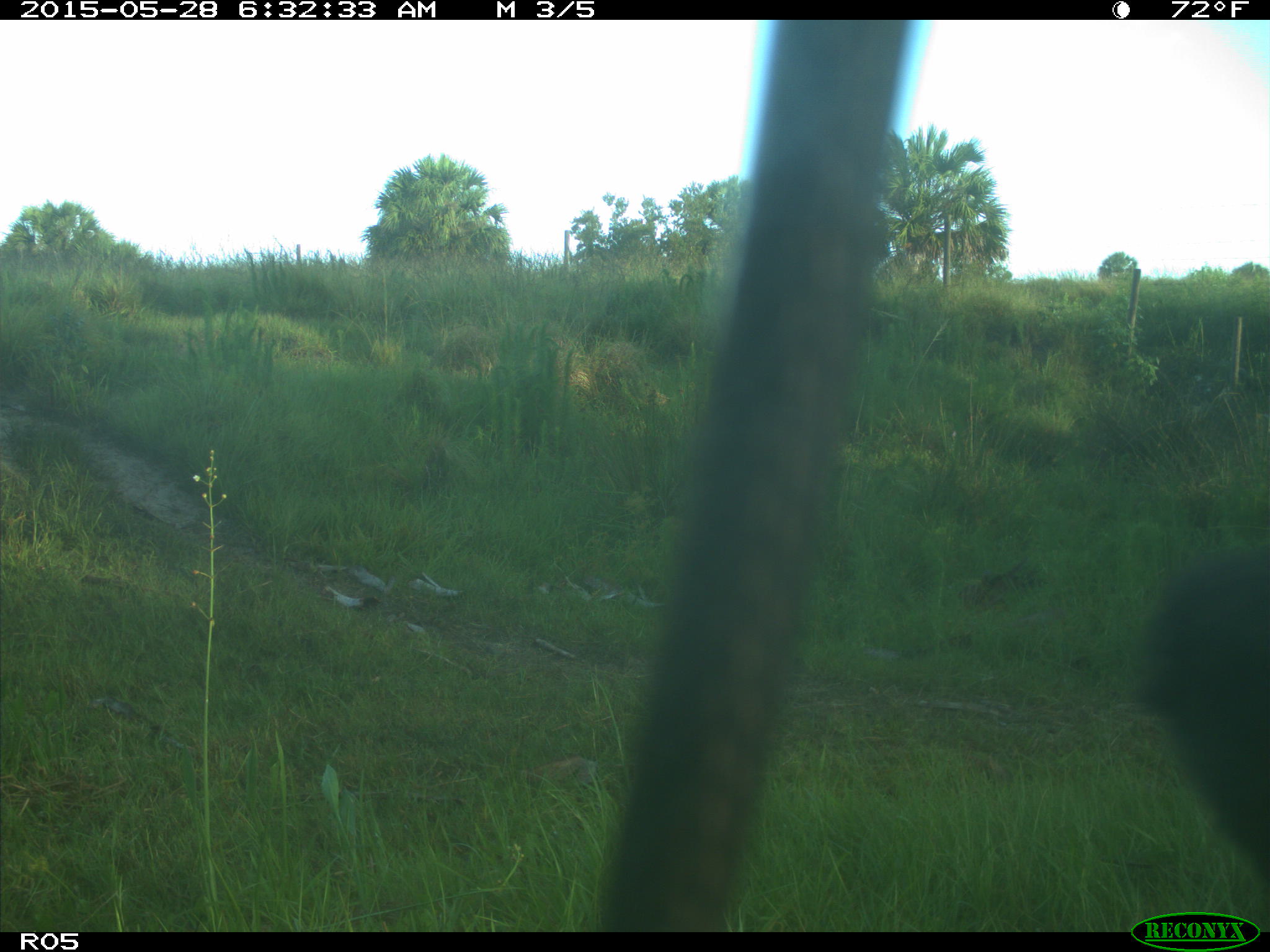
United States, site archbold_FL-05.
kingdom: Animalia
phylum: Chordata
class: Mammalia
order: Artiodactyla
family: Bovidae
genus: Bos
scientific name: Bos taurus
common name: domestic cow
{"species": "Bos taurus (domestic cow)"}